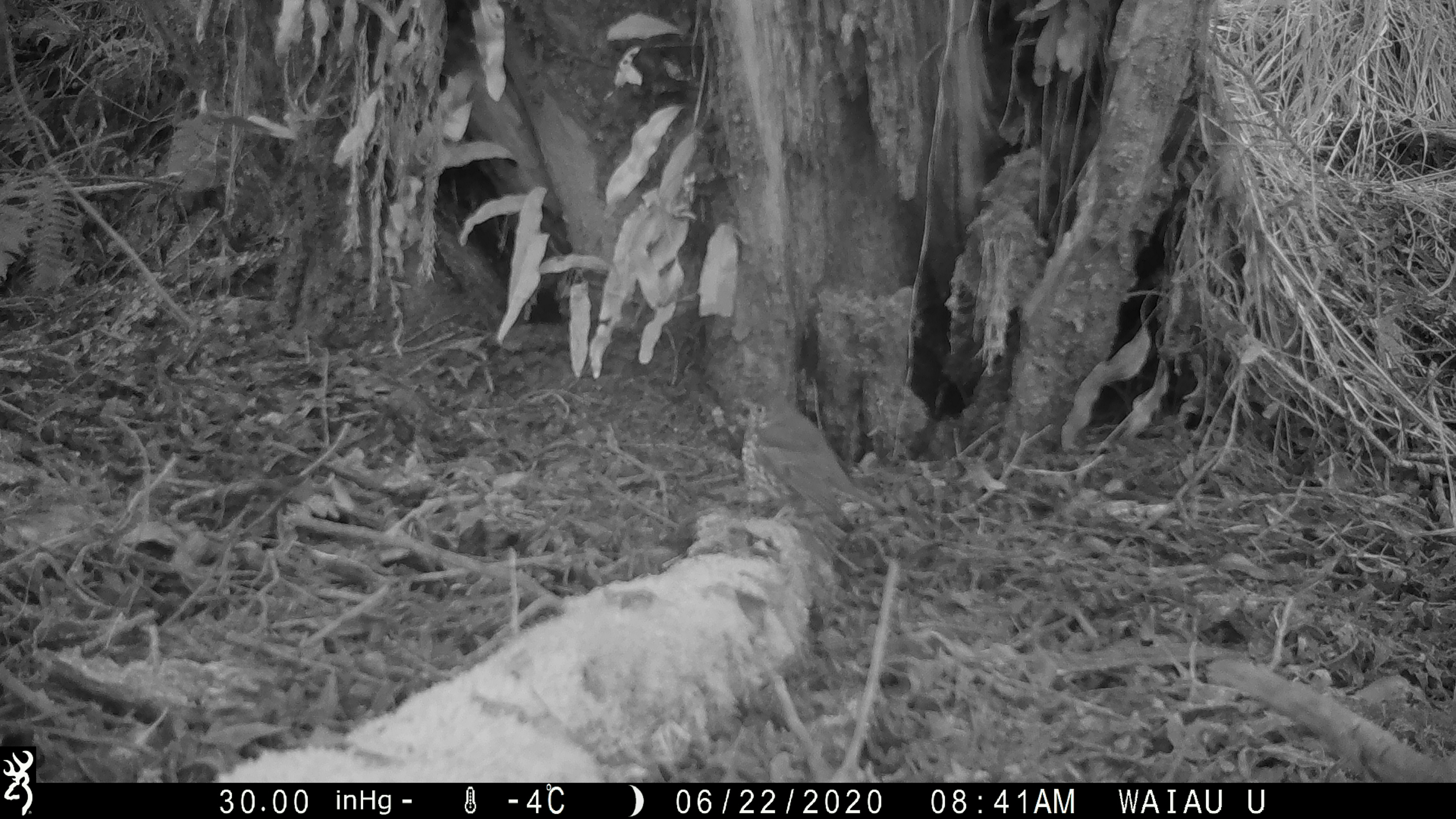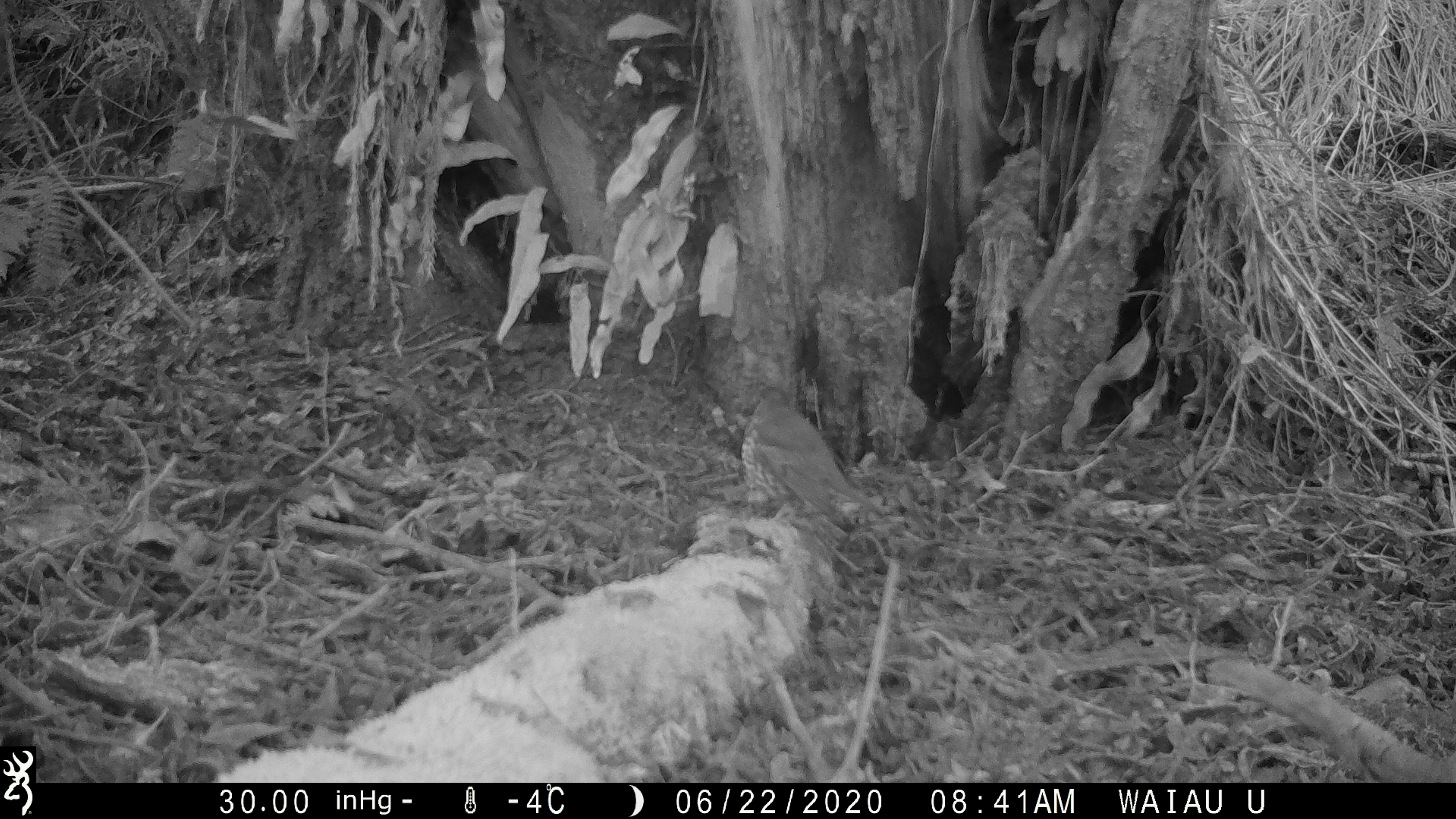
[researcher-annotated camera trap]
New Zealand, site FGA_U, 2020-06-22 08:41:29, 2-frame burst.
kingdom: Animalia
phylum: Chordata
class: Aves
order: Passeriformes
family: Turdidae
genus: Turdus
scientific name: Turdus philomelos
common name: song thrush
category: thrush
Thrush (song thrush) (Turdus philomelos).